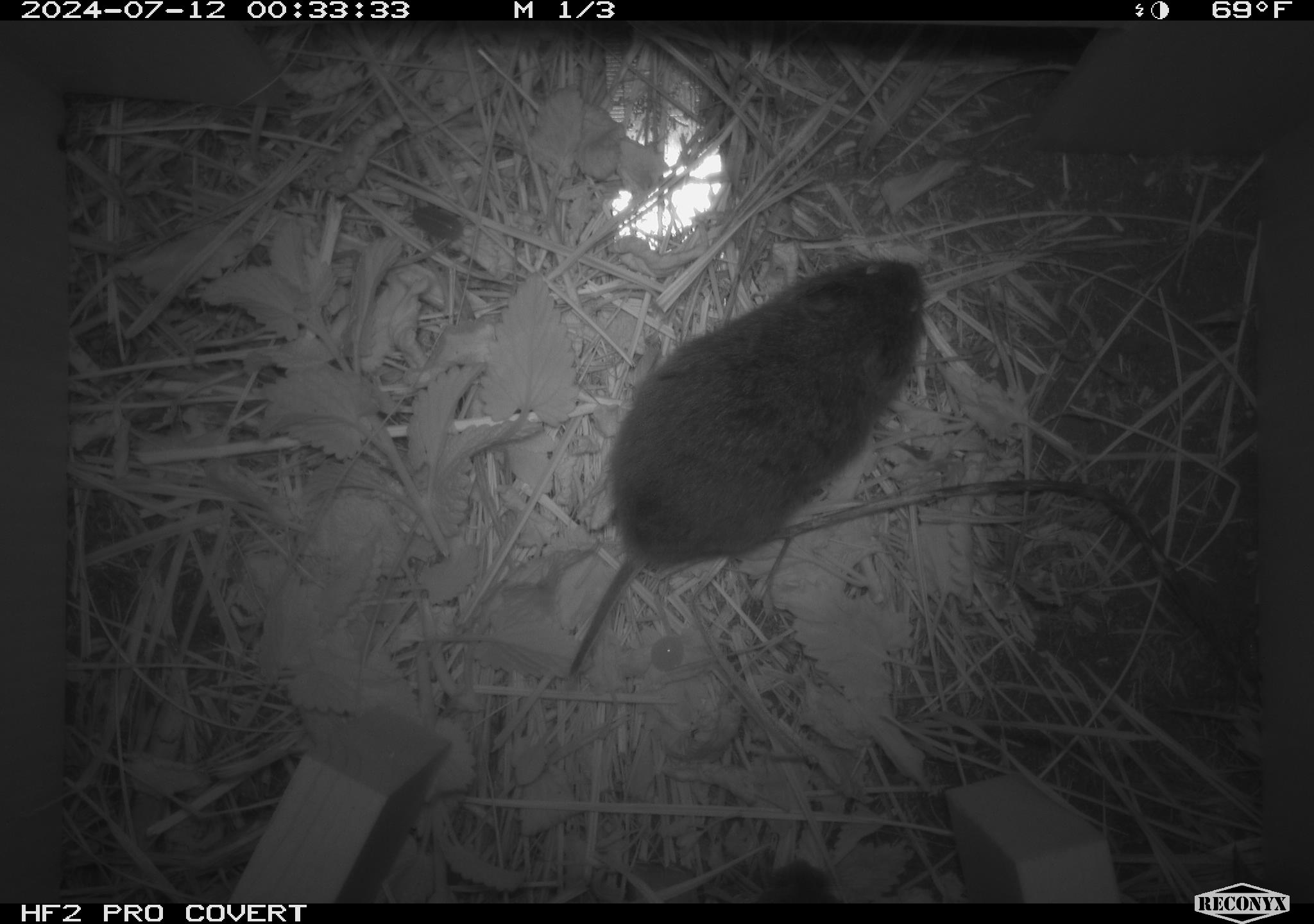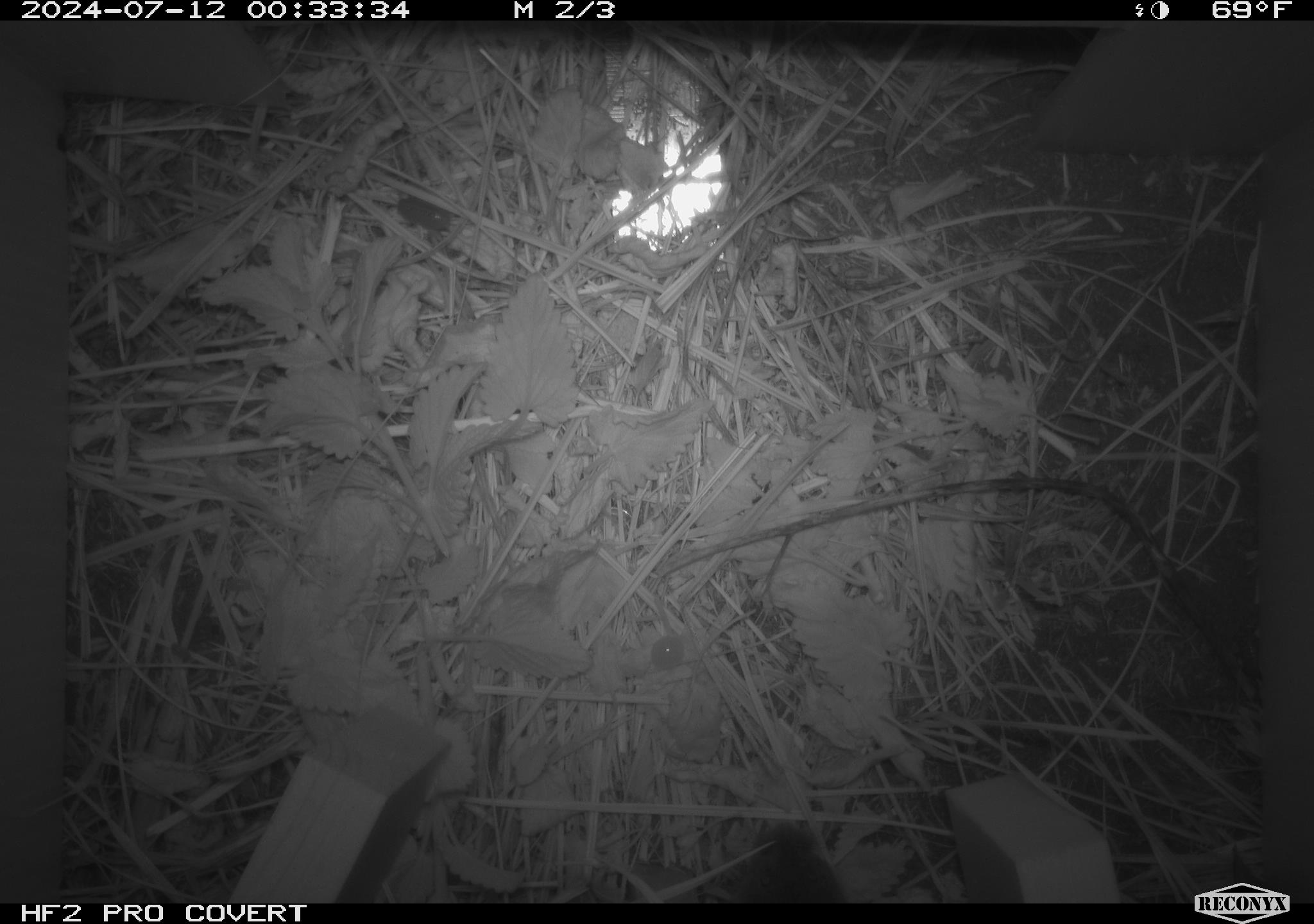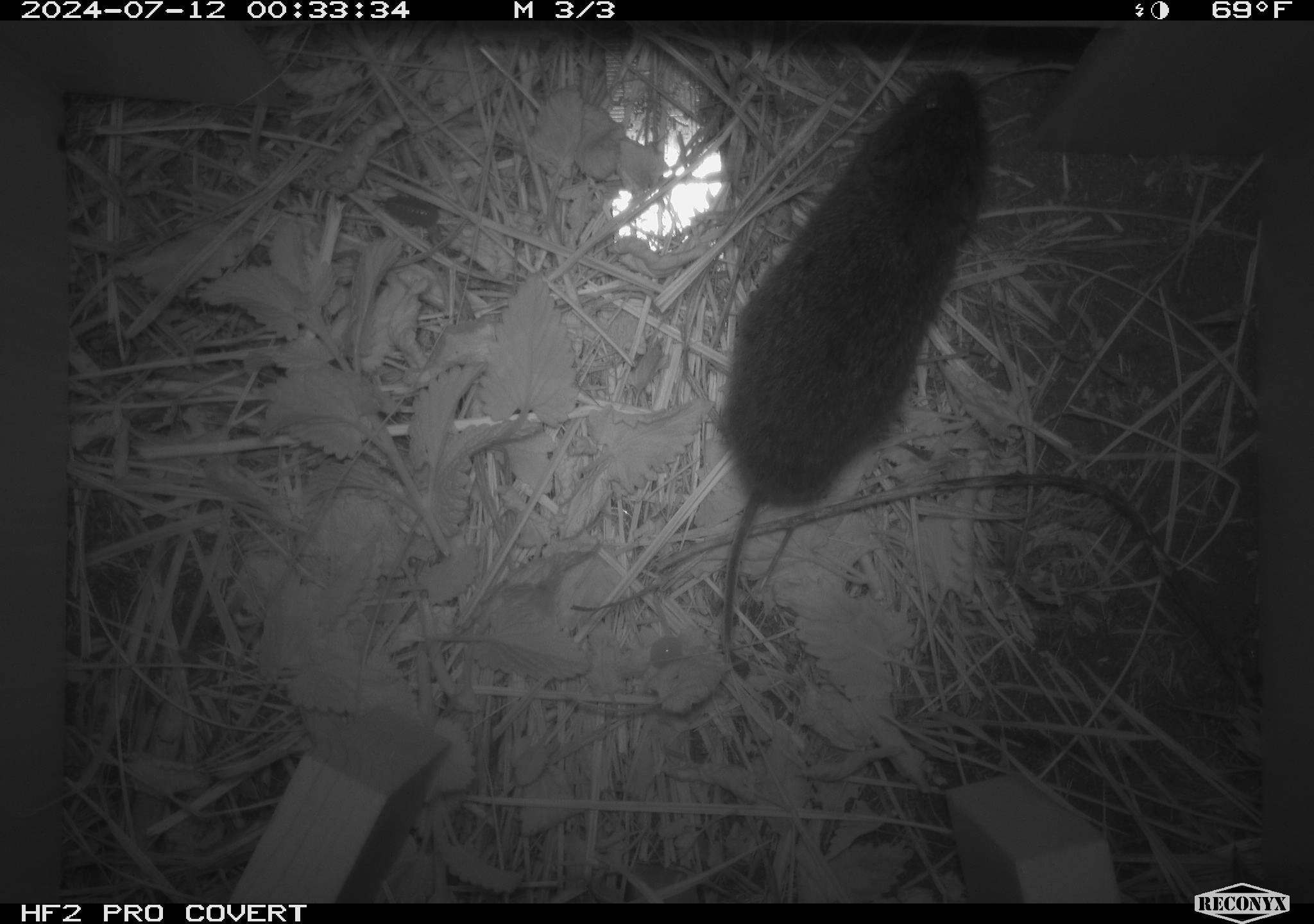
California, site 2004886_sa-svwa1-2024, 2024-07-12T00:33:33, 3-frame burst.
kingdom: Animalia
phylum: Chordata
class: Mammalia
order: Rodentia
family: Cricetidae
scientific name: Arvicolinae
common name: voles, lemmings, and muskrats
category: arvicolinae subfamily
Arvicolinae subfamily (voles, lemmings, and muskrats) (Arvicolinae).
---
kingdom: Animalia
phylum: Arthropoda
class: Malacostraca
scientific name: Malacostraca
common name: amphipods, crabs, isopods, krill, lobsters and shrimps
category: malacostracan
Malacostracan (amphipods, crabs, isopods, krill, lobsters and shrimps) (Malacostraca).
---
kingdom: Animalia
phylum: Arthropoda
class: Insecta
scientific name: Insecta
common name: insect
Insect (Insecta).